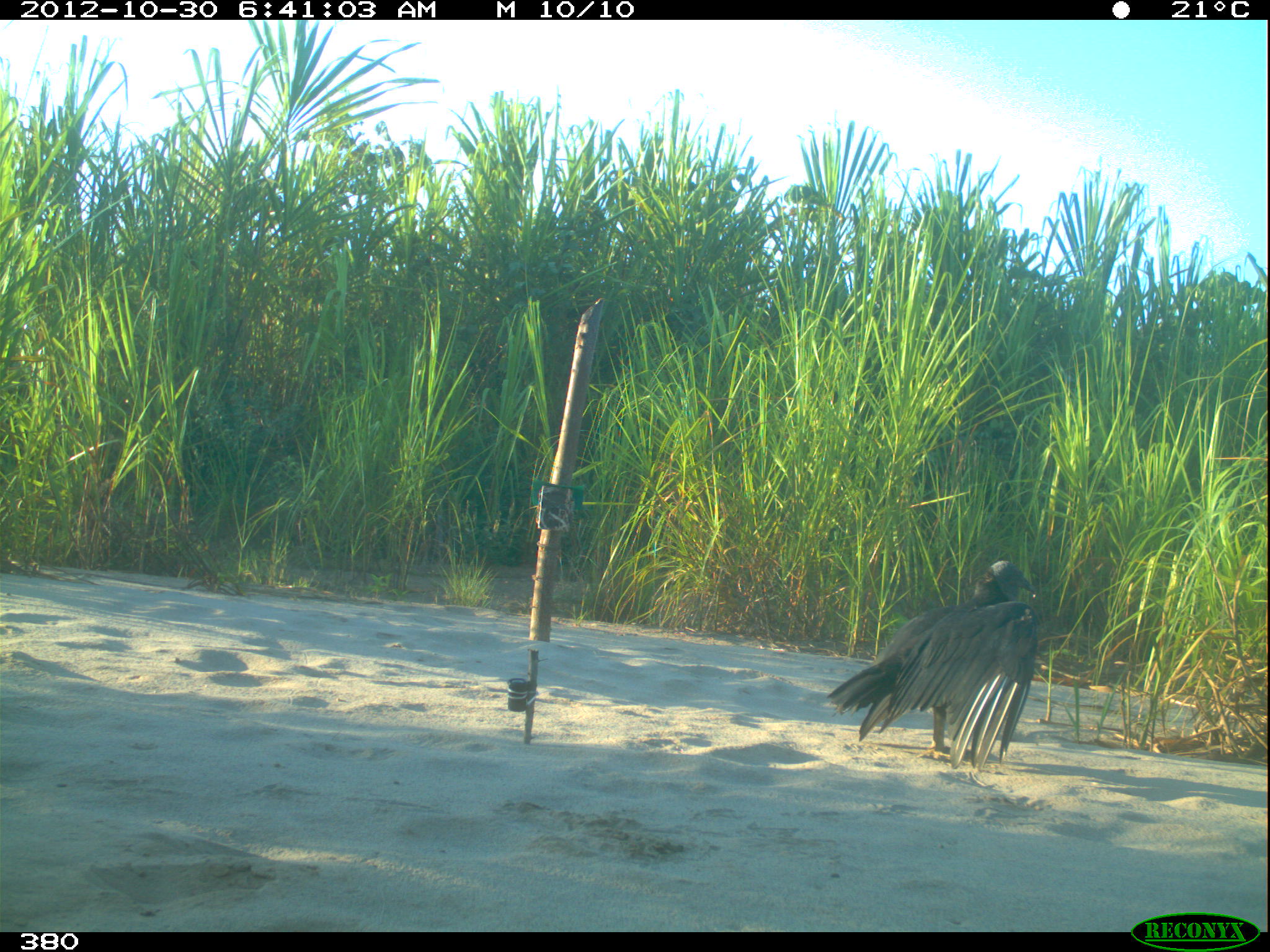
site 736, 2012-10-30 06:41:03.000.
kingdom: Animalia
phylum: Chordata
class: Aves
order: Cathartiformes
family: Cathartidae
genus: Coragyps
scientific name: Coragyps atratus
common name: black vulture